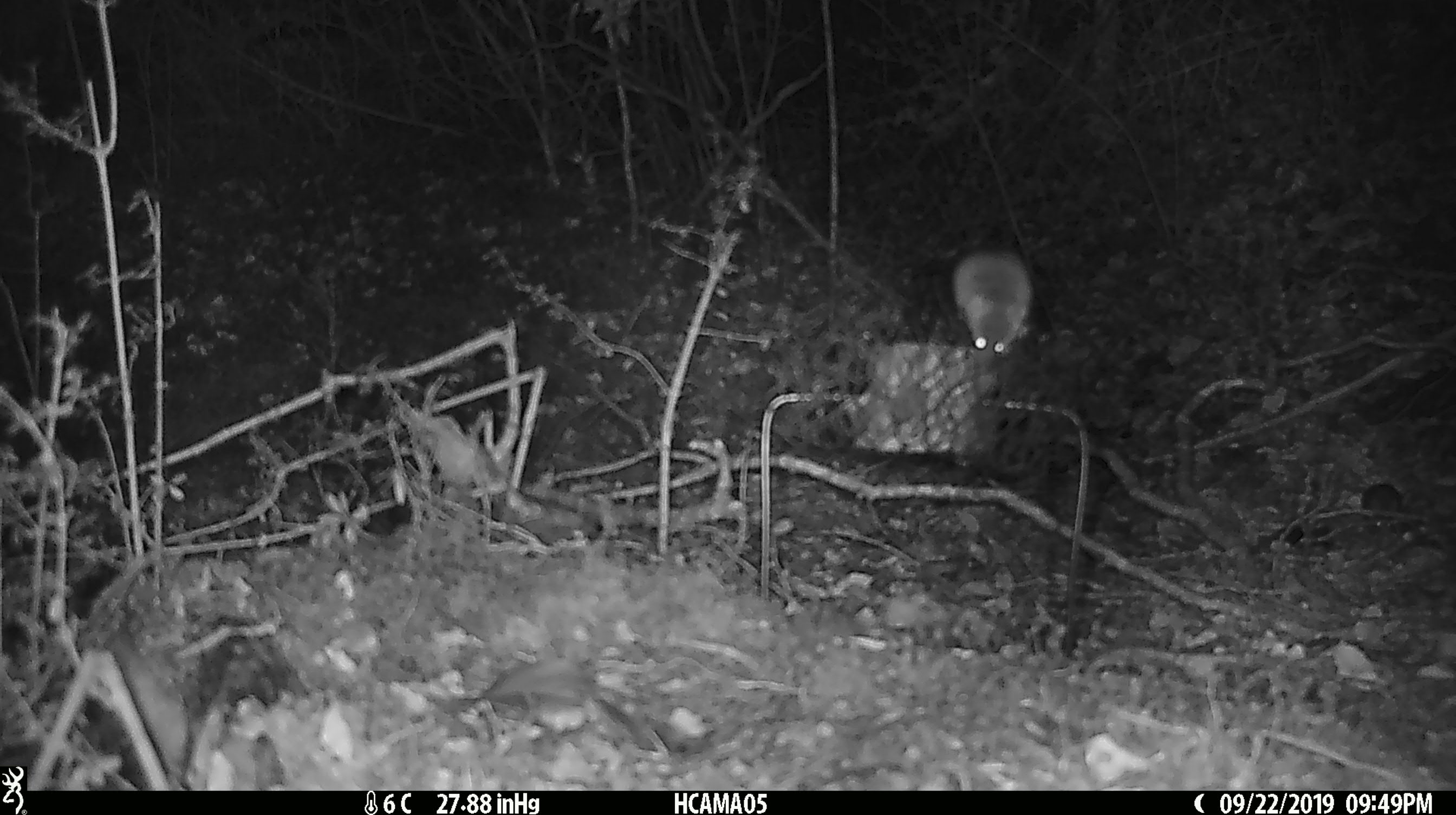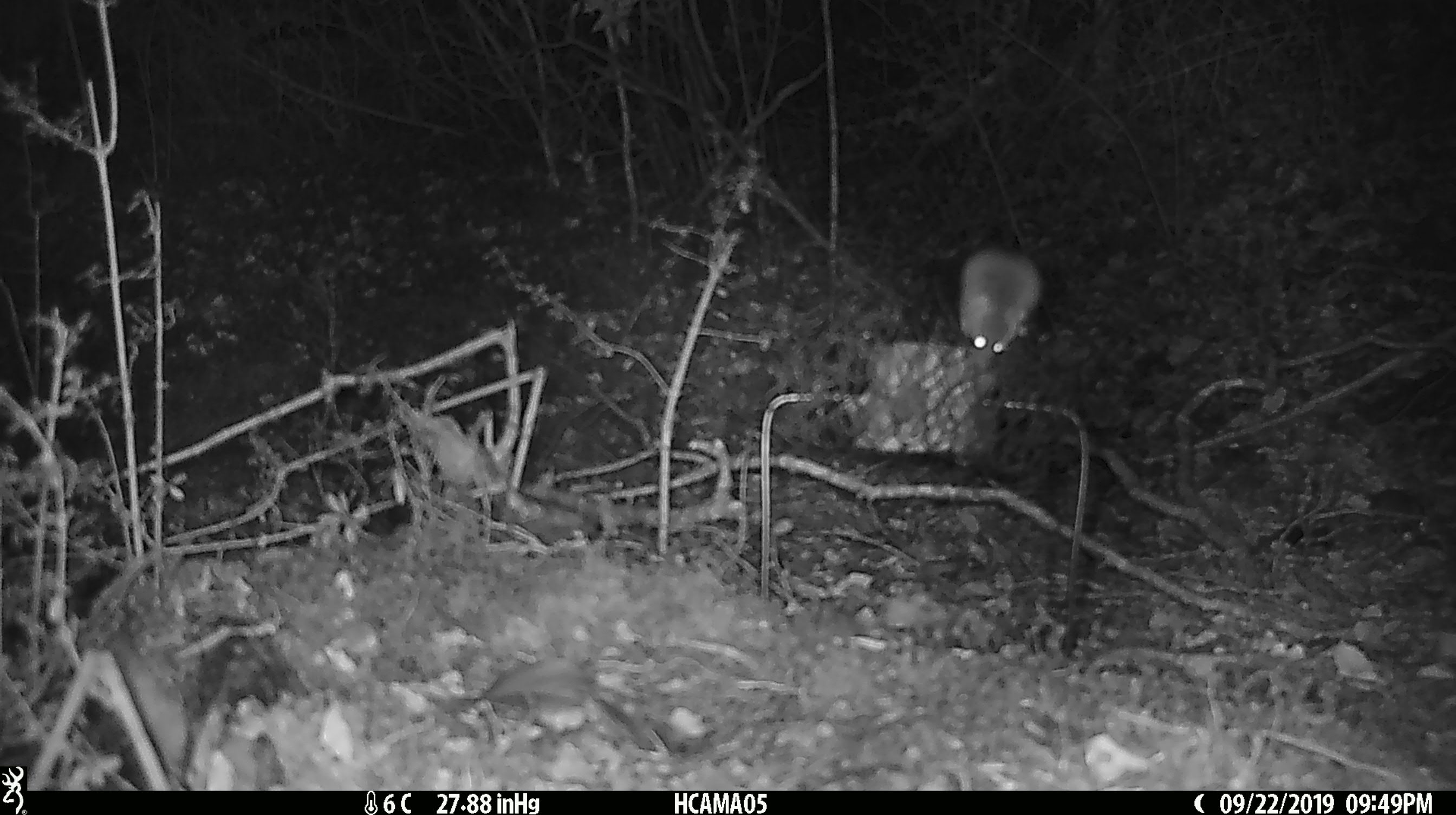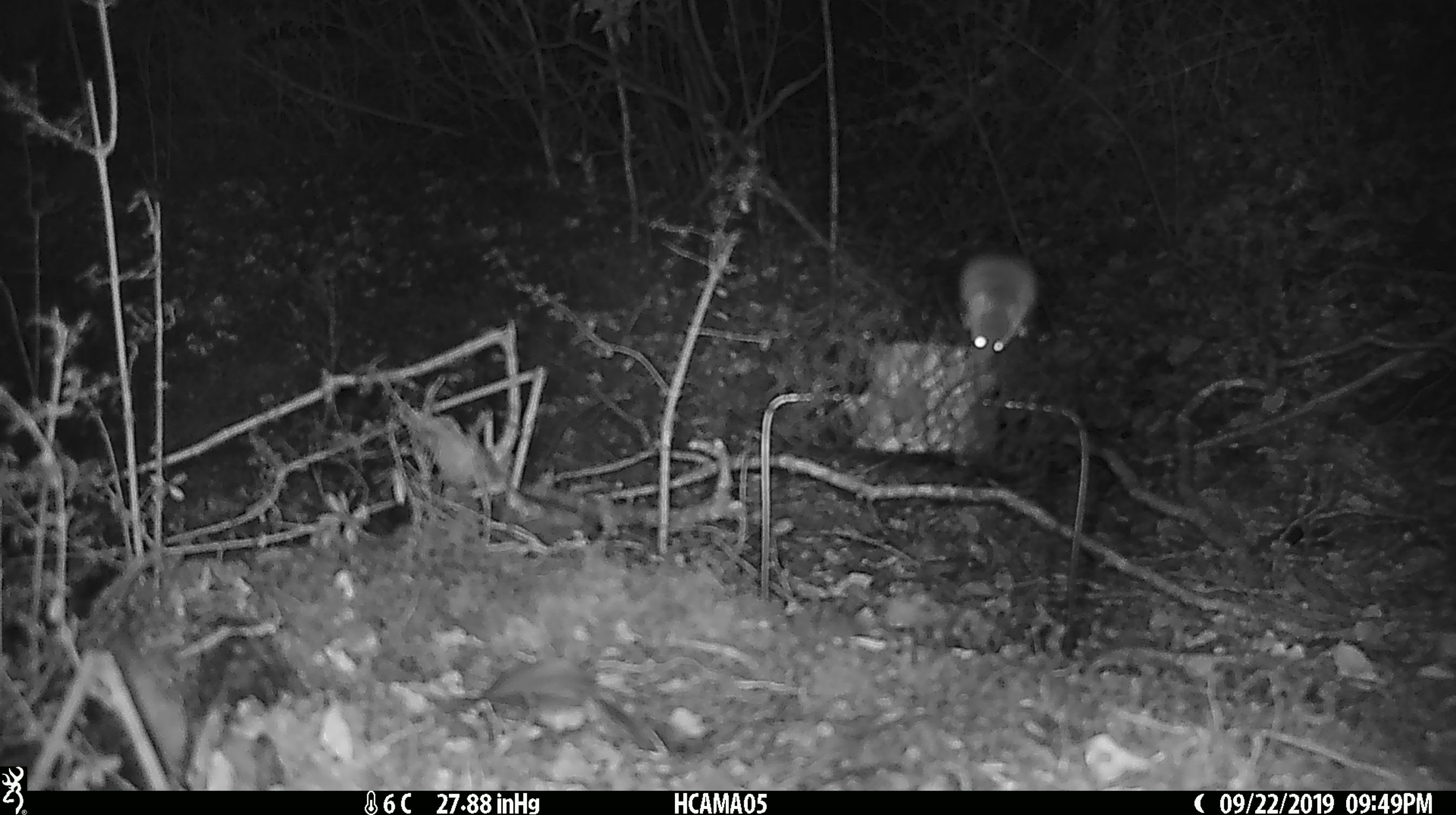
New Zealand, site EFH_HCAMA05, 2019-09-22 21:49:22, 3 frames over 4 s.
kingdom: Animalia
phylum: Chordata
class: Mammalia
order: Rodentia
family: Muridae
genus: Mus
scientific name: Mus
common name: mouse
Mouse (Mus).